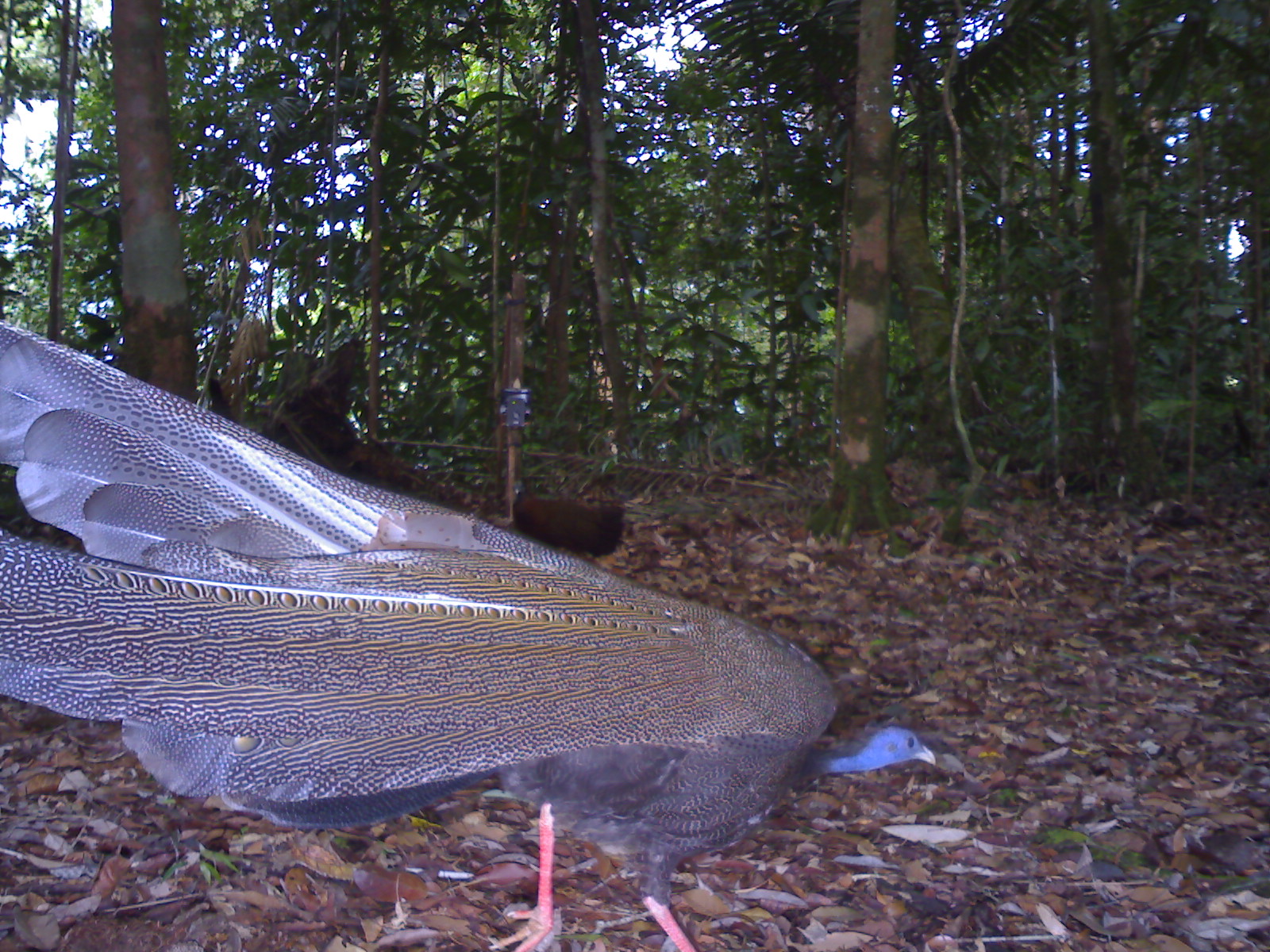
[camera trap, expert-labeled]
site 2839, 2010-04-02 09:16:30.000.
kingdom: Animalia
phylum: Chordata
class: Aves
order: Galliformes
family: Phasianidae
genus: Argusianus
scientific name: Argusianus argus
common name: great argus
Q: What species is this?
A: Argusianus argus (great argus).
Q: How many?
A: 1.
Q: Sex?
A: Female.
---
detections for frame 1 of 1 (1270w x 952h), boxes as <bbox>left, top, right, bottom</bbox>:
argusianus argus: <bbox>0, 323, 935, 952</bbox>